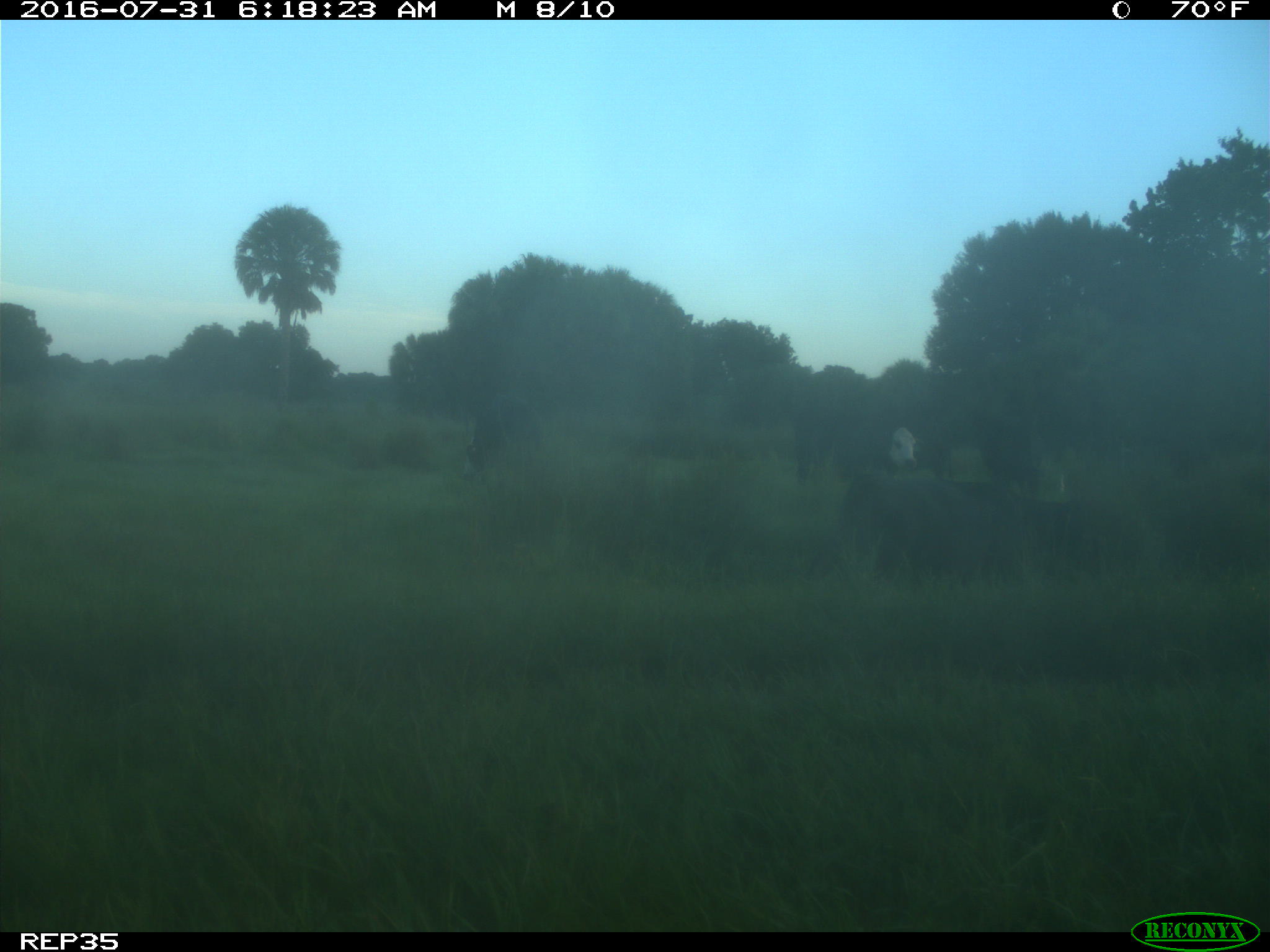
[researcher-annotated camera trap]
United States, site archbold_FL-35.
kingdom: Animalia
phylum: Chordata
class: Mammalia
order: Artiodactyla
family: Bovidae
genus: Bos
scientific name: Bos taurus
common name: domestic cow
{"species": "Bos taurus (domestic cow)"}